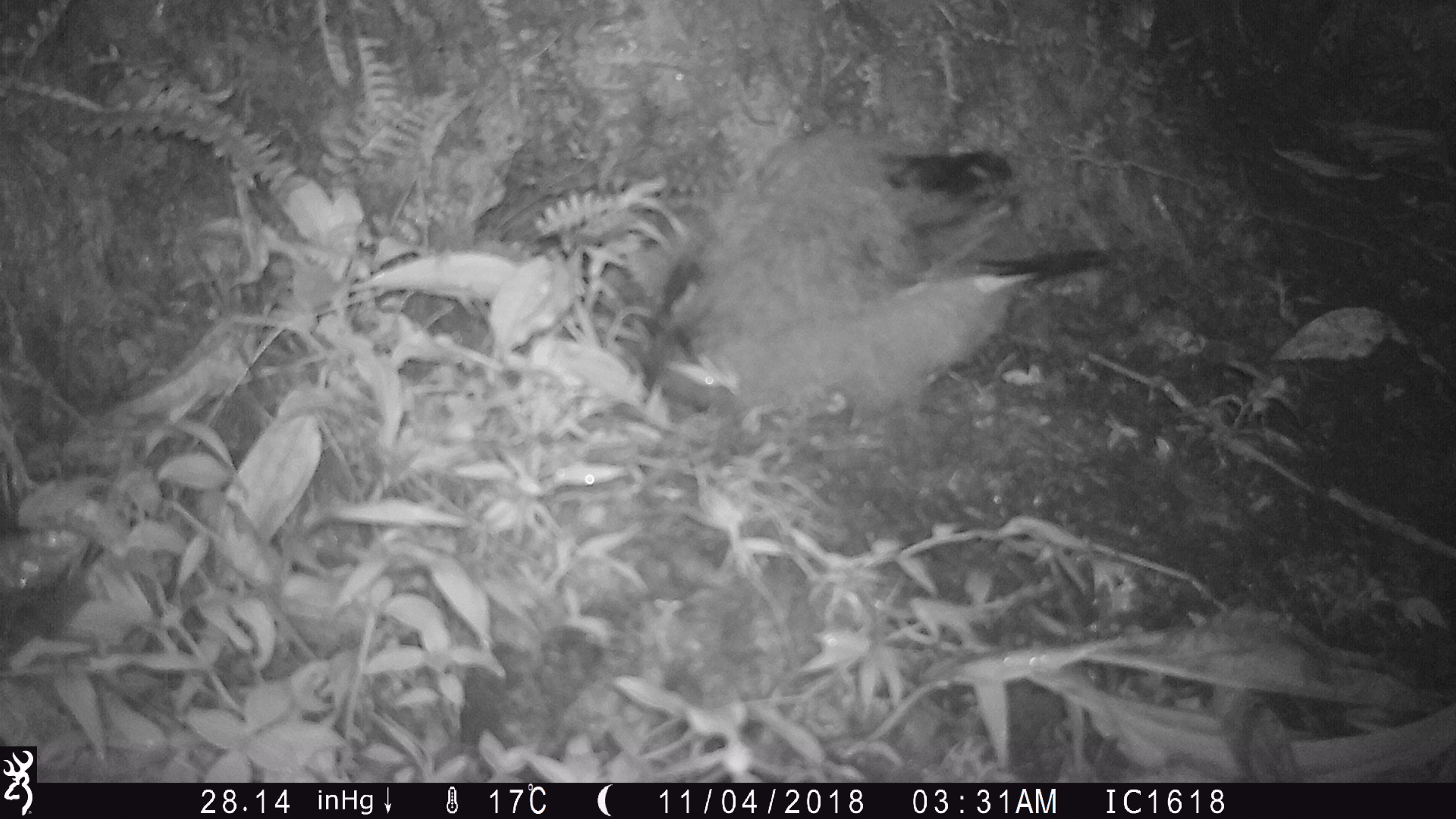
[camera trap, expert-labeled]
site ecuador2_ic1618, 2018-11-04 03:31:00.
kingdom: Animalia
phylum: Chordata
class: Aves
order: Procellariiformes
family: Procellariidae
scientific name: Procellariidae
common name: petrel chick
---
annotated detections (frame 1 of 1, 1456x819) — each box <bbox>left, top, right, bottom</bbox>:
petrel chick: <bbox>632, 130, 1091, 442</bbox>